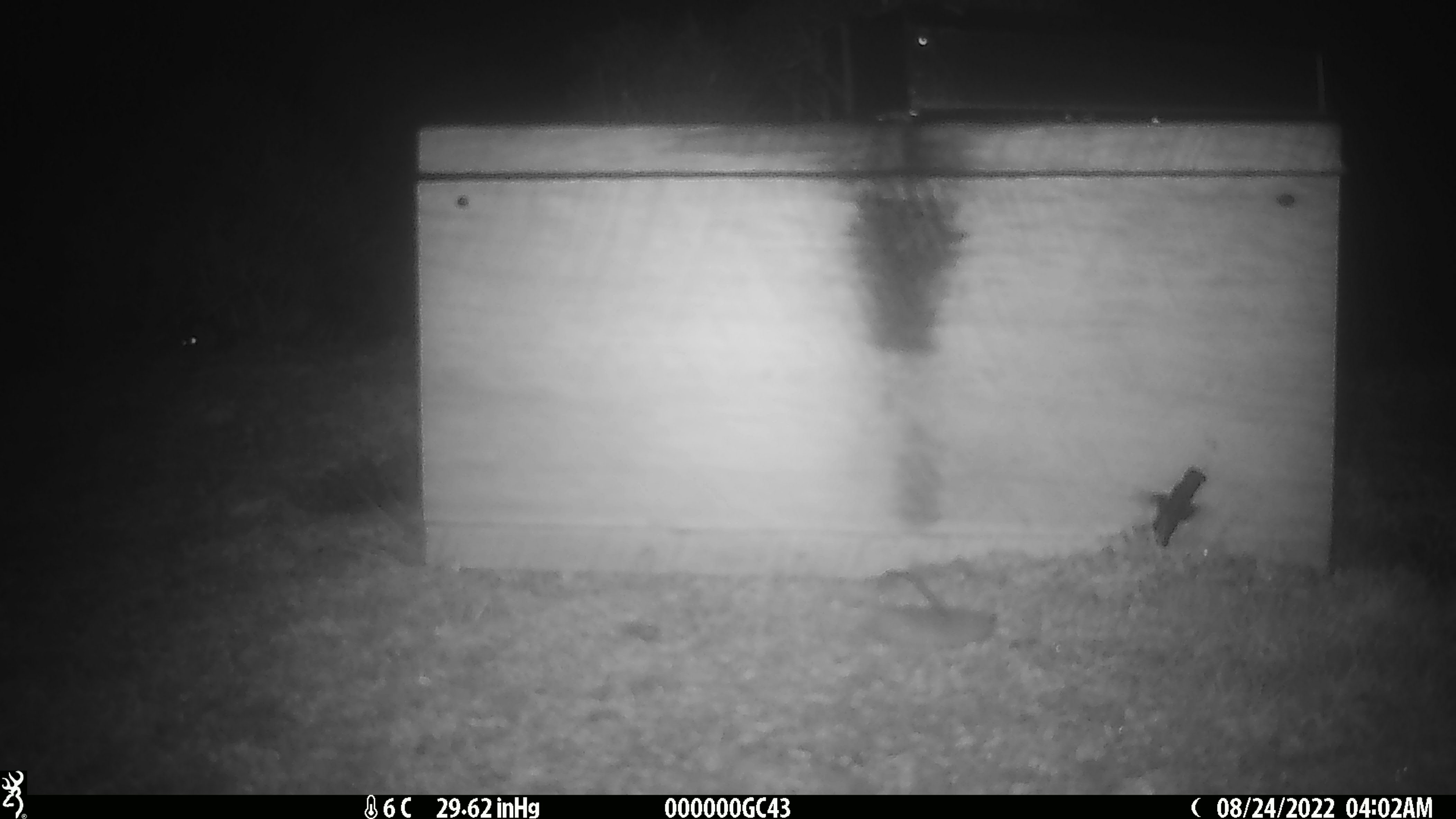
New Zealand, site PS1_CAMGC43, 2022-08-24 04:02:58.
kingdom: Animalia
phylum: Chordata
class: Mammalia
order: Rodentia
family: Muridae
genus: Mus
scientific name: Mus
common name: mouse